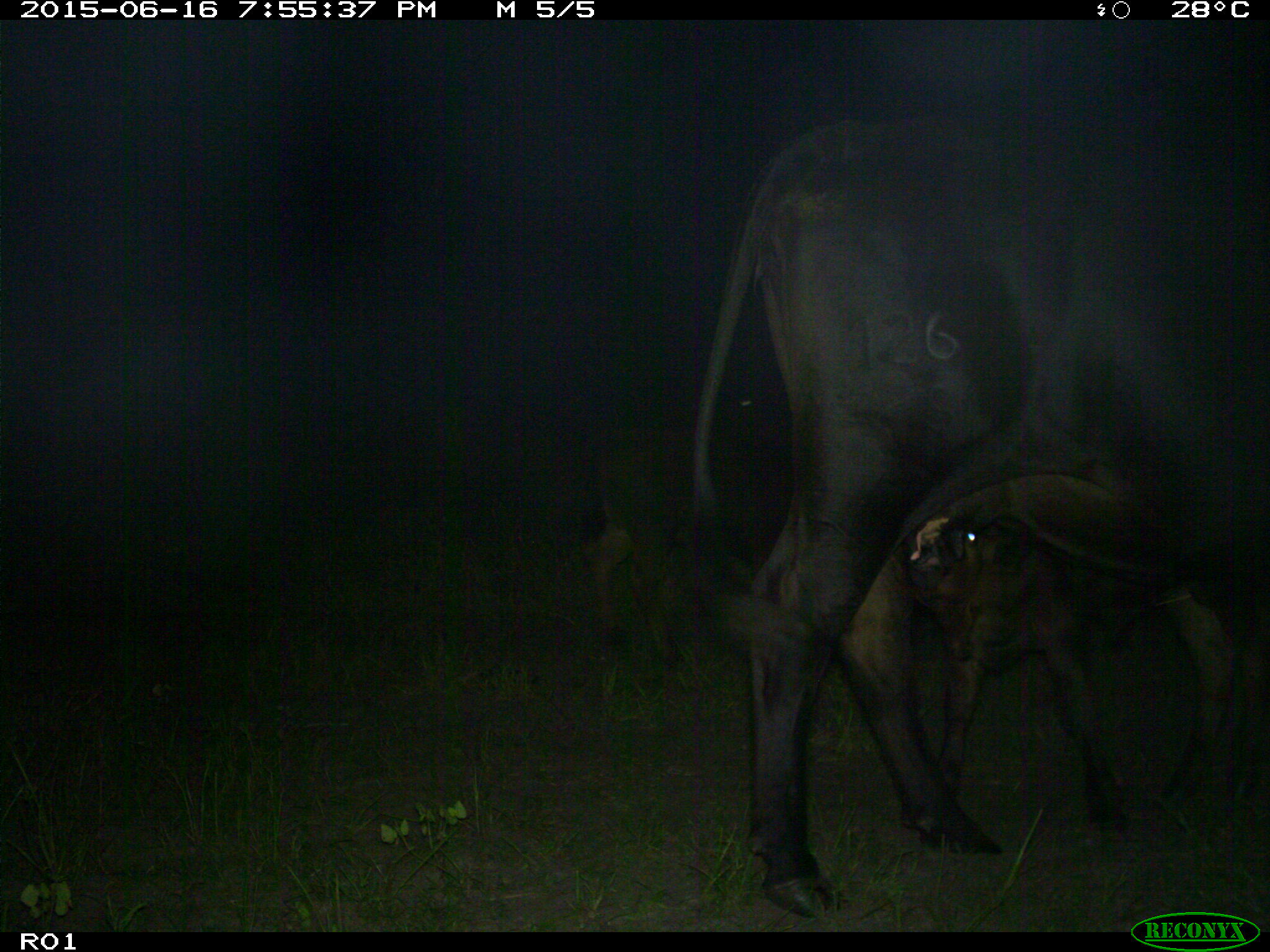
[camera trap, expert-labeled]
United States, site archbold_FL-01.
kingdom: Animalia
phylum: Chordata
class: Mammalia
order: Artiodactyla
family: Bovidae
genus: Bos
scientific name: Bos taurus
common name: domestic cow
Bos taurus (domestic cow).